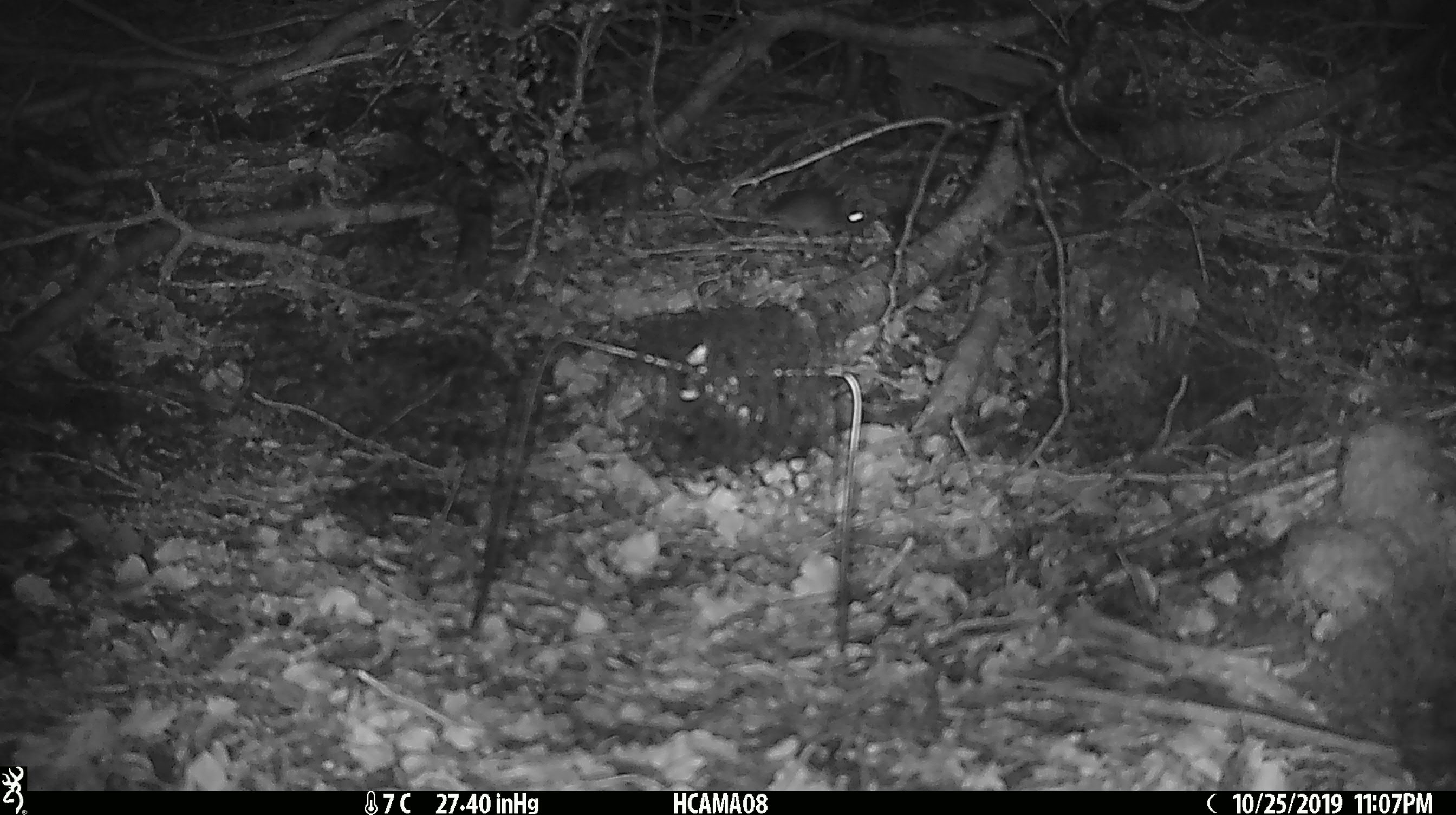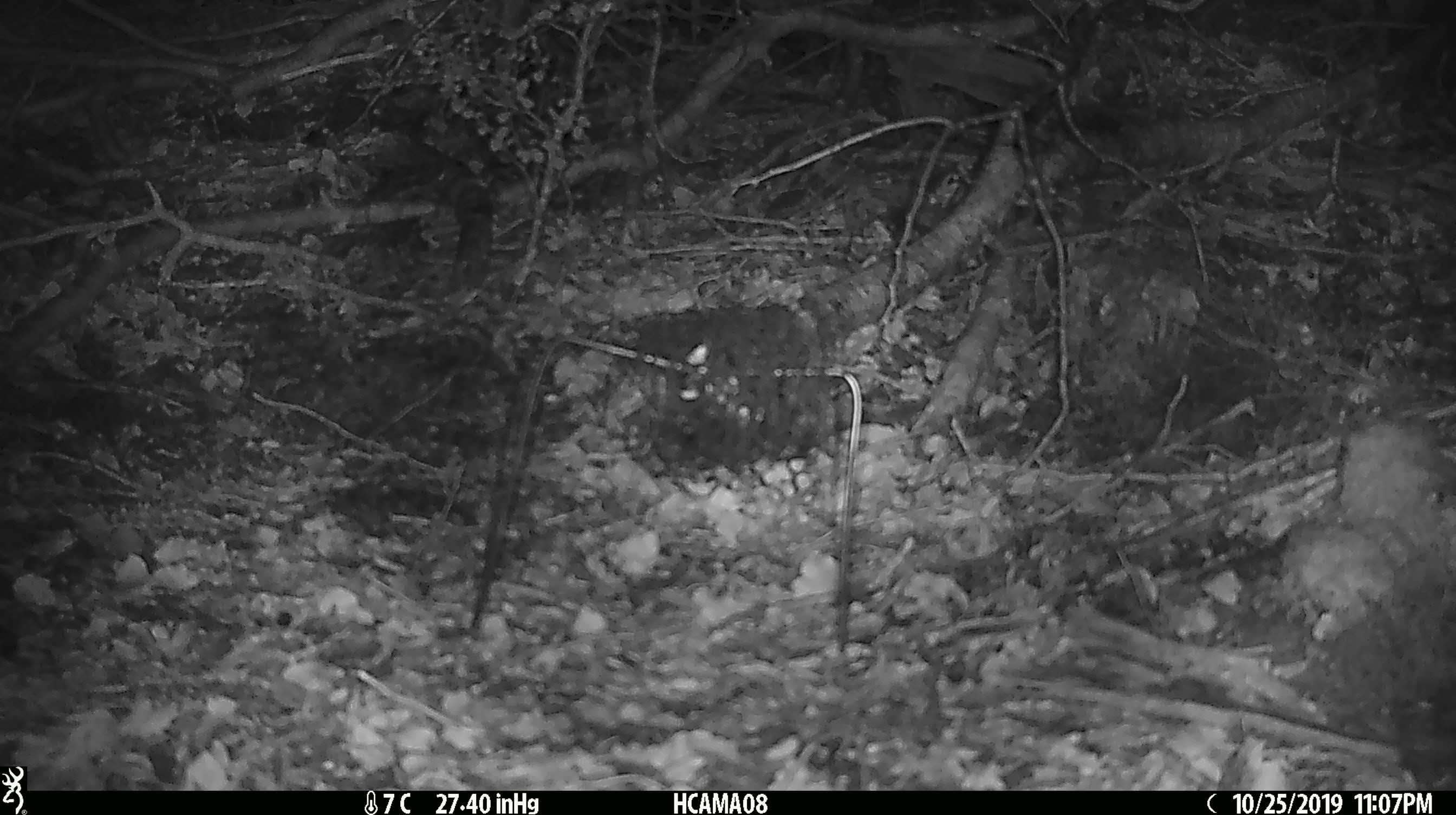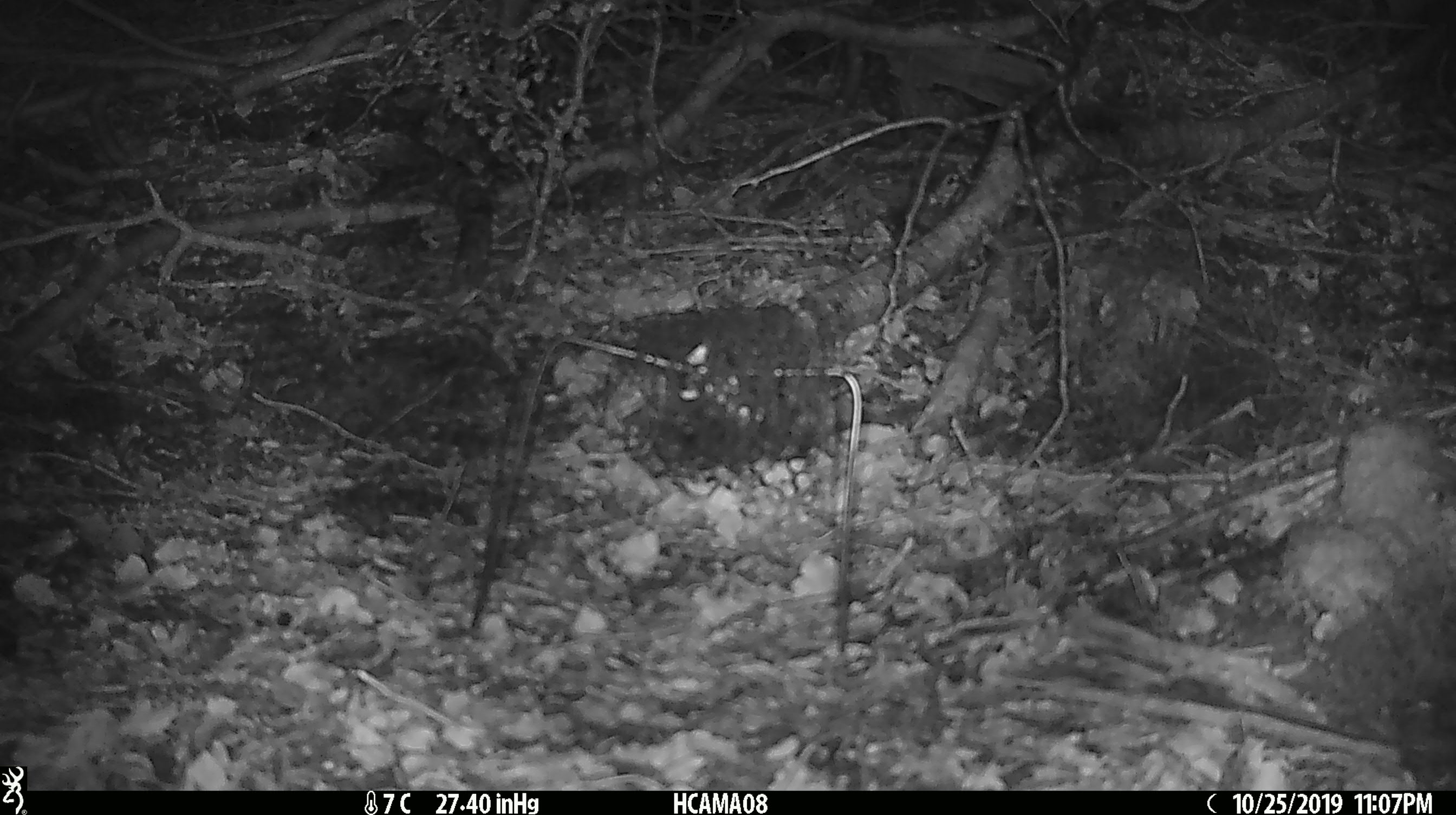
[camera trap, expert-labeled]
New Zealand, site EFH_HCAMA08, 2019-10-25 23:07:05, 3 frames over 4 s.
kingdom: Animalia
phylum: Chordata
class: Mammalia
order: Rodentia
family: Muridae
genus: Mus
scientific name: Mus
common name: mouse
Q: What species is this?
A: Mouse (Mus).